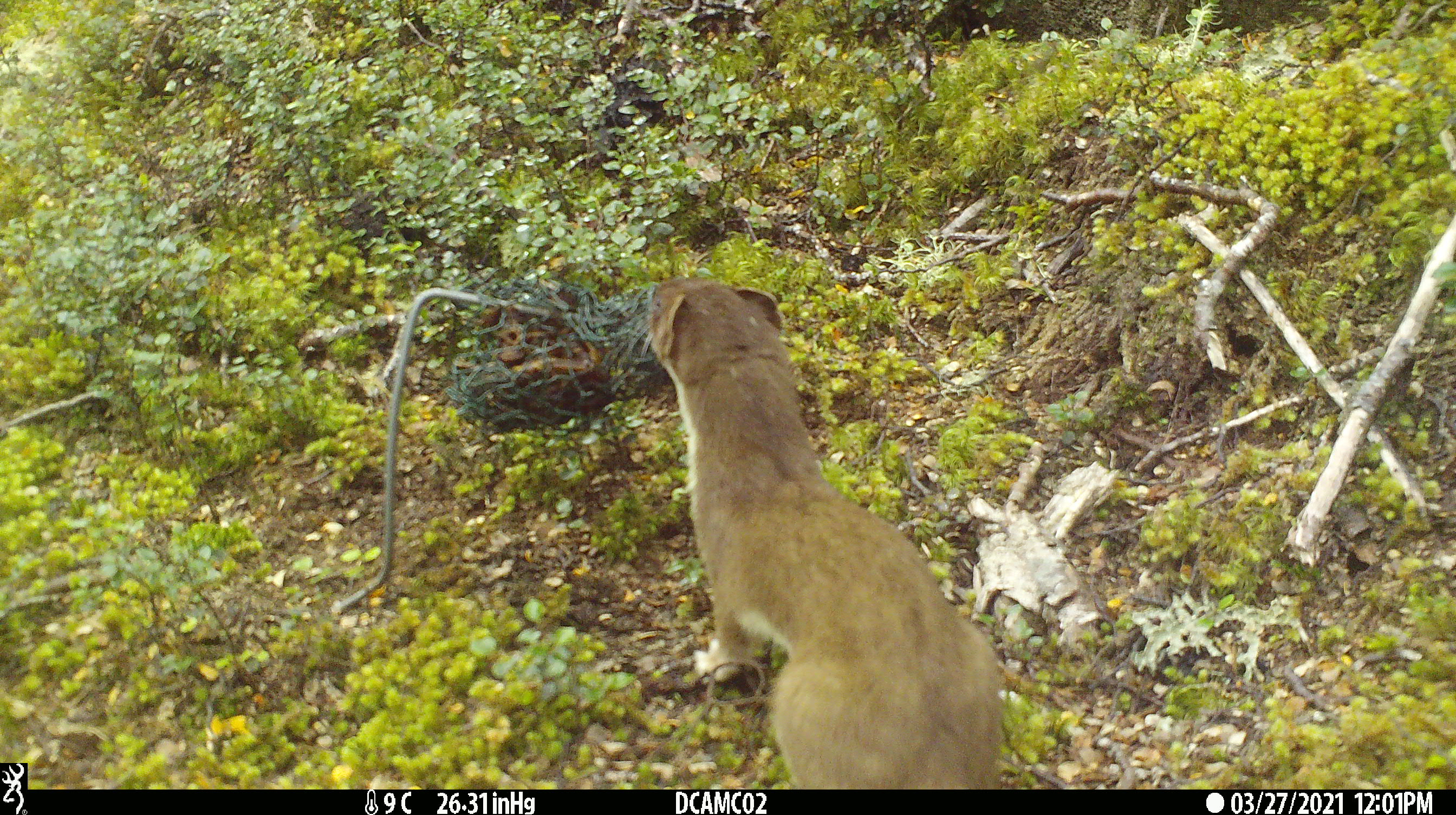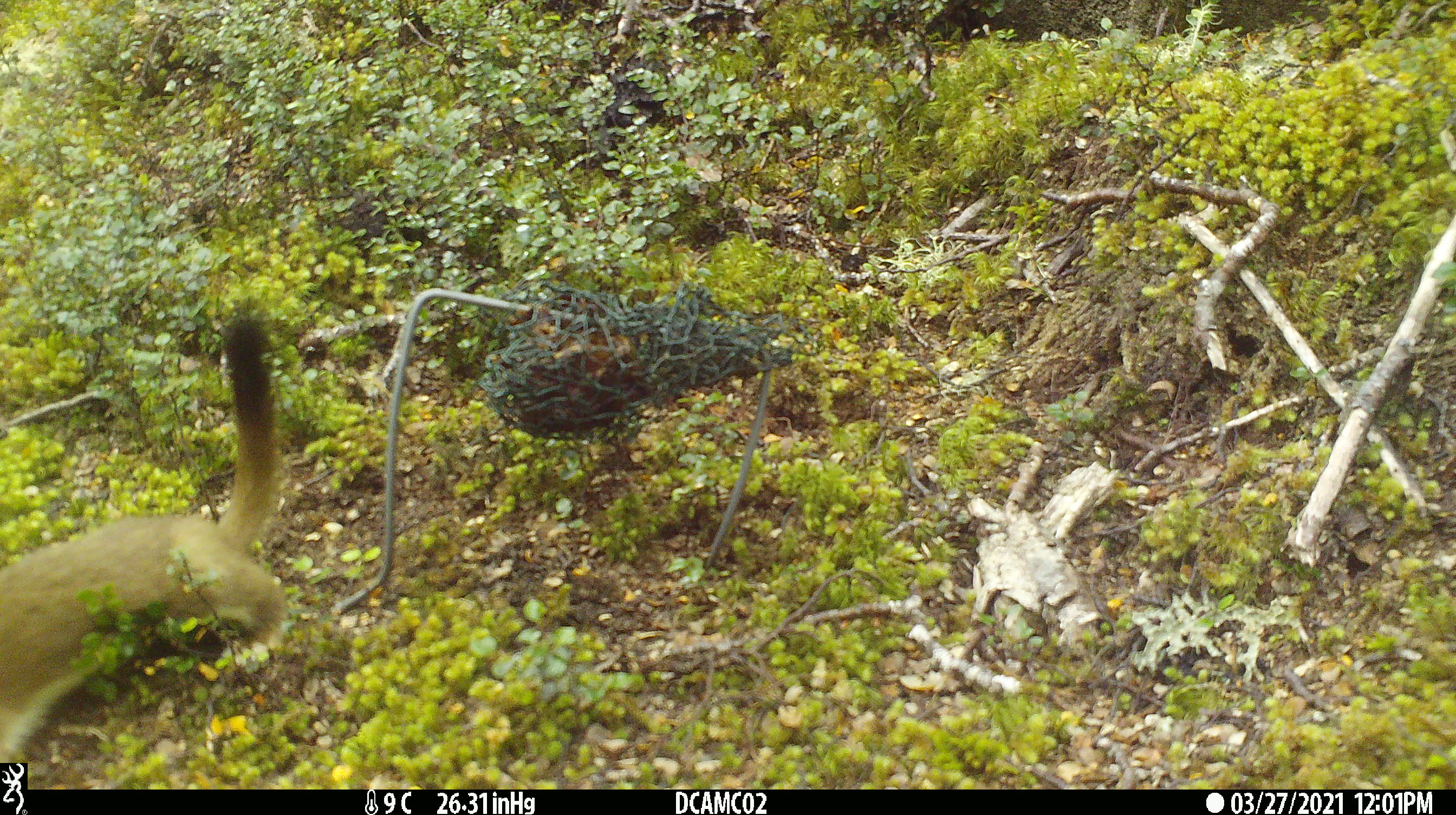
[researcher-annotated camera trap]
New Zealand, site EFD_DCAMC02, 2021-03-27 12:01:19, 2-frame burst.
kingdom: Animalia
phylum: Chordata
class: Mammalia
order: Carnivora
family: Mustelidae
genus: Mustela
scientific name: Mustela erminea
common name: stoat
Stoat (Mustela erminea).